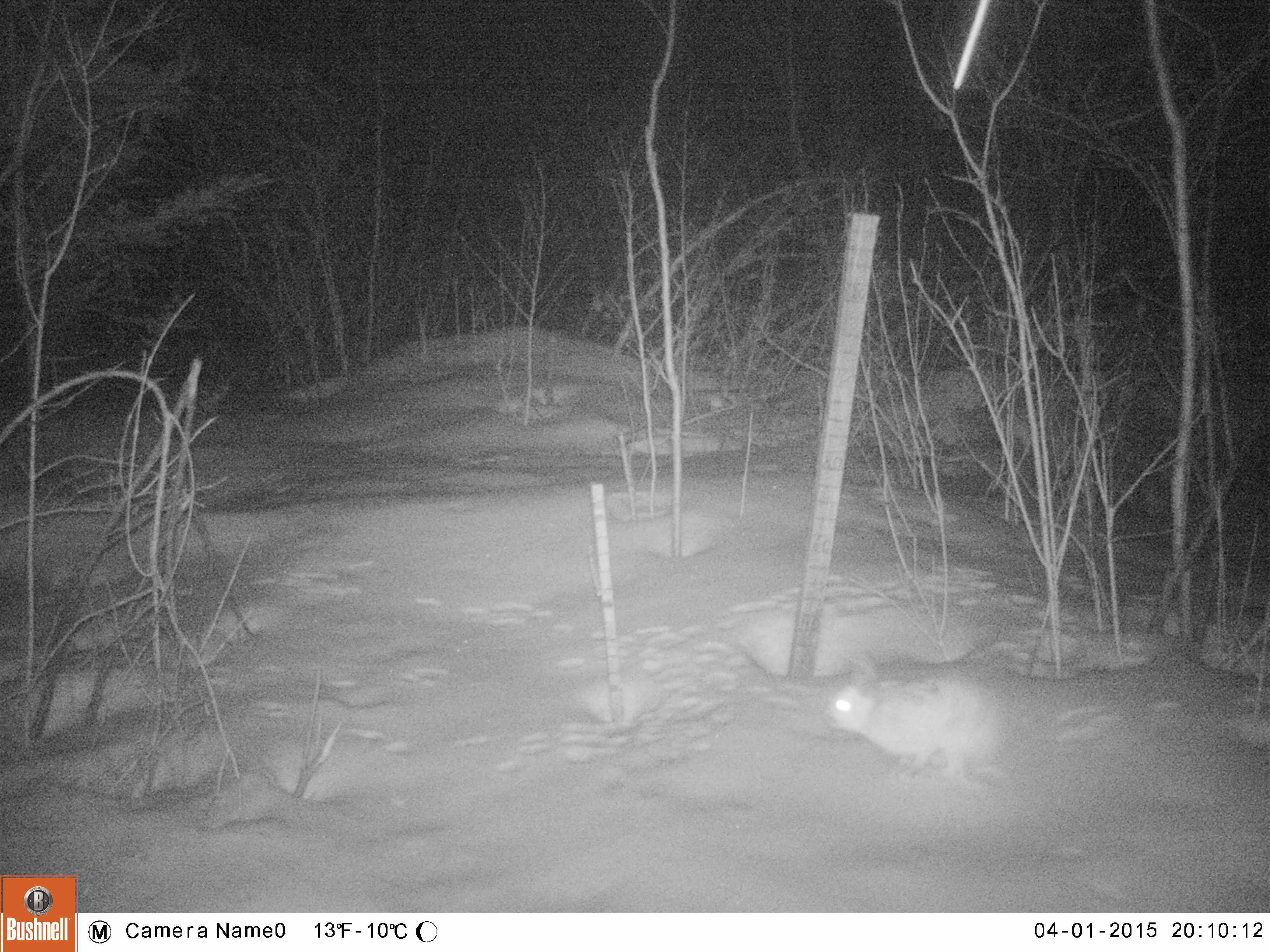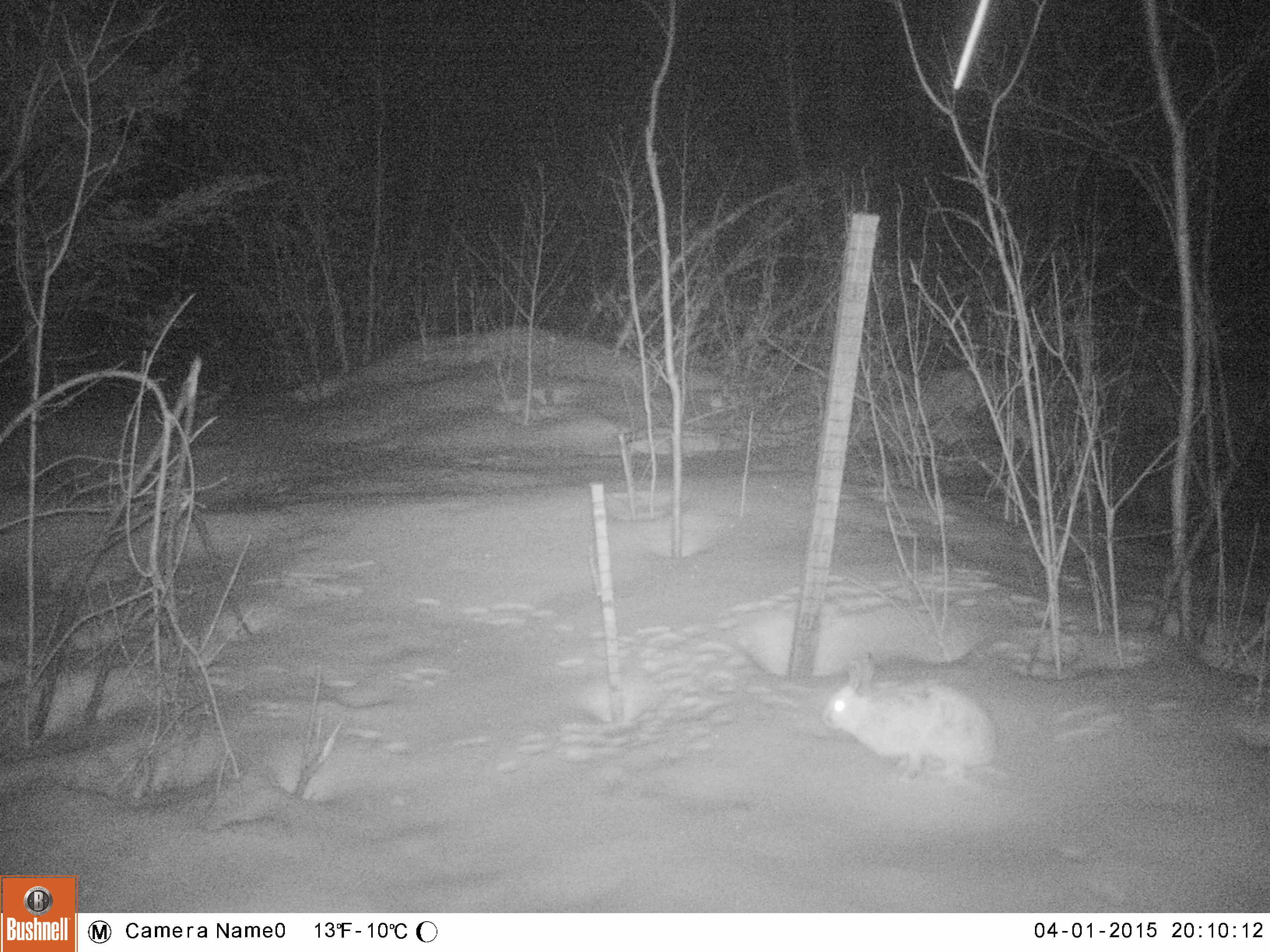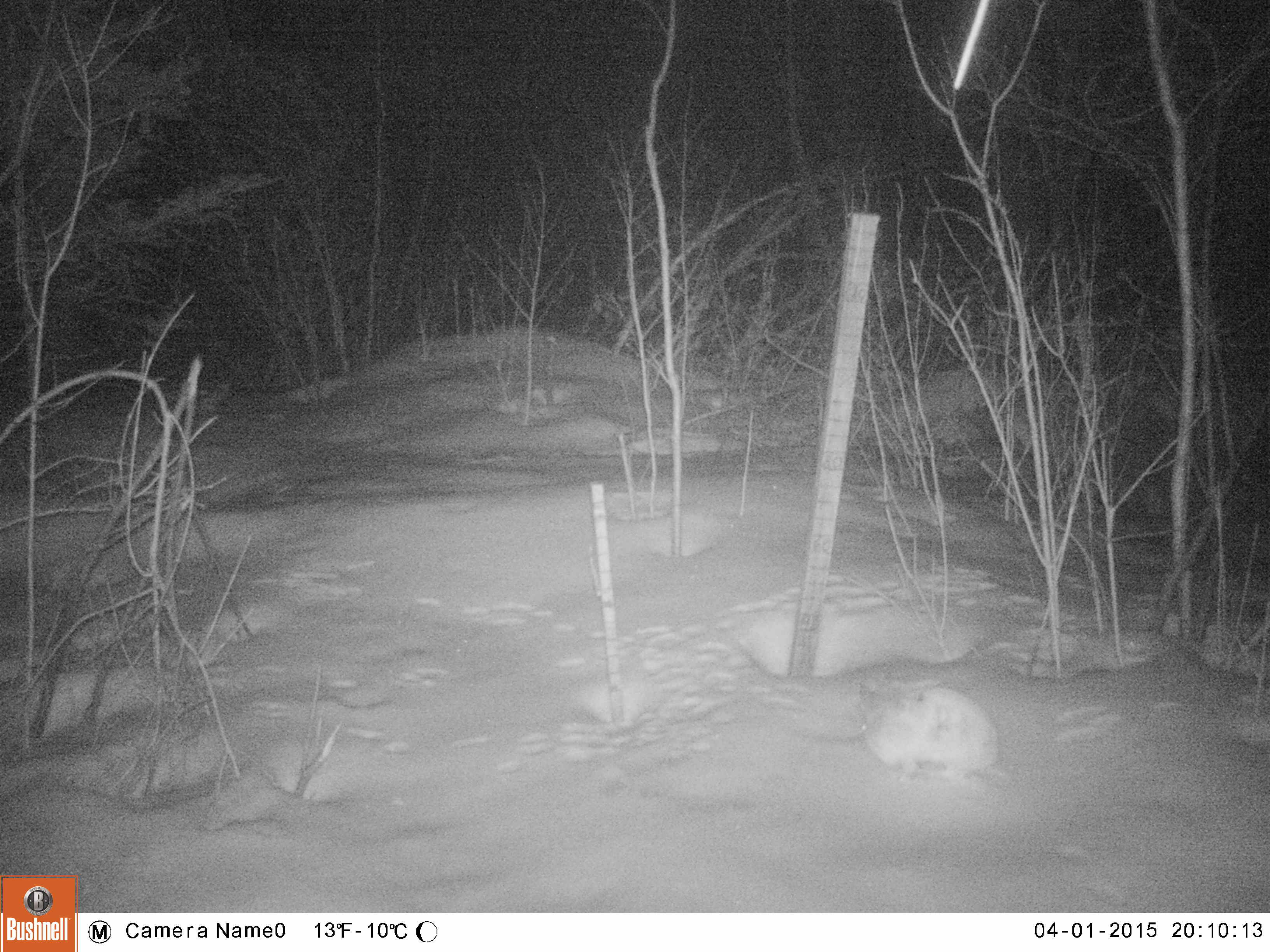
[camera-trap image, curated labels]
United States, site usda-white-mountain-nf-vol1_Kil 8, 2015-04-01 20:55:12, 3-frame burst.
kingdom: Animalia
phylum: Chordata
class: Mammalia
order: Lagomorpha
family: Leporidae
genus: Lepus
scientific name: Lepus americanus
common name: snowshoe hare